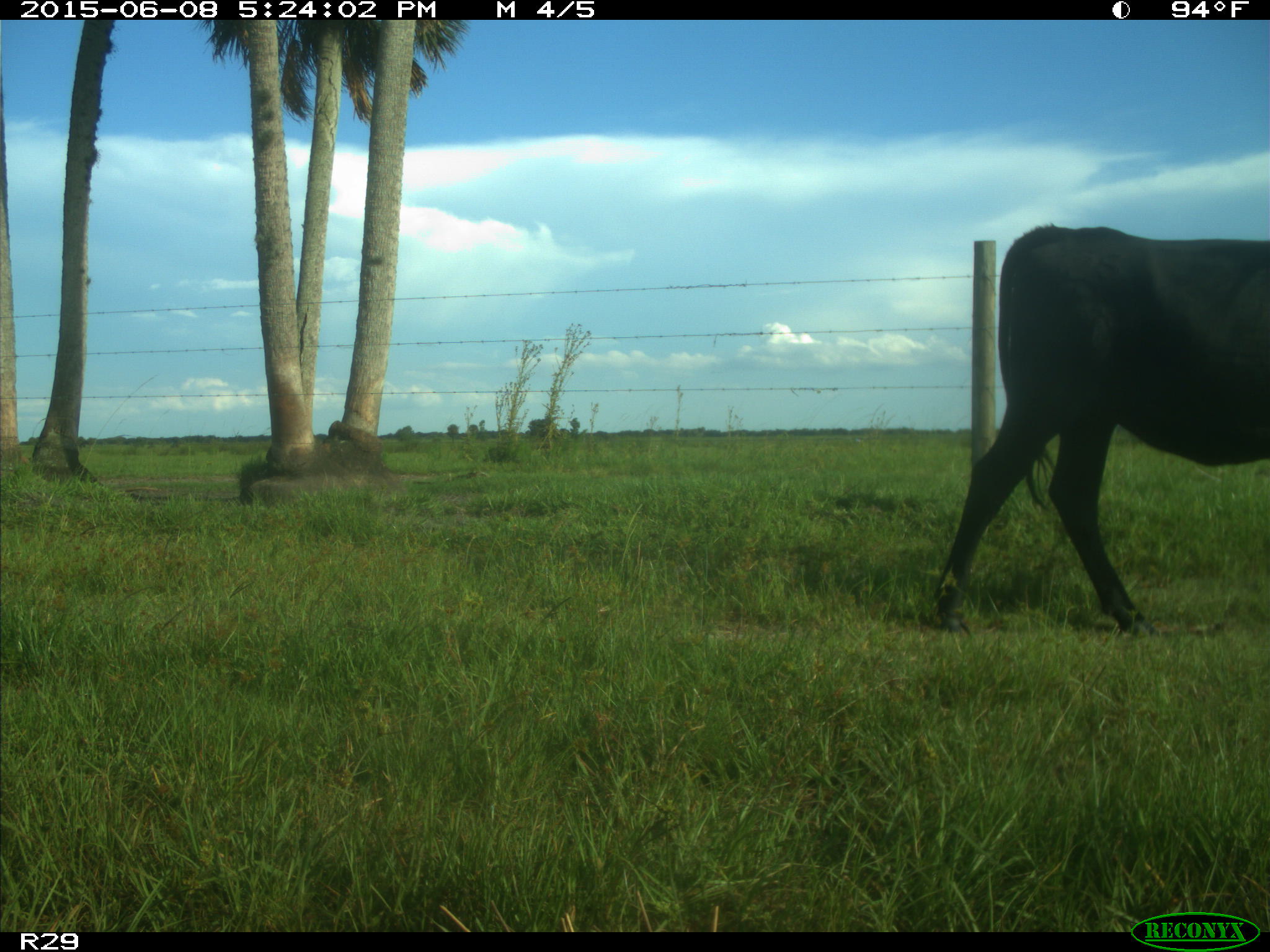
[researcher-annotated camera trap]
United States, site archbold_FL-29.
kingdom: Animalia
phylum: Chordata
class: Mammalia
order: Artiodactyla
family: Bovidae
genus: Bos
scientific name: Bos taurus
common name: domestic cow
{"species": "Bos taurus (domestic cow)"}